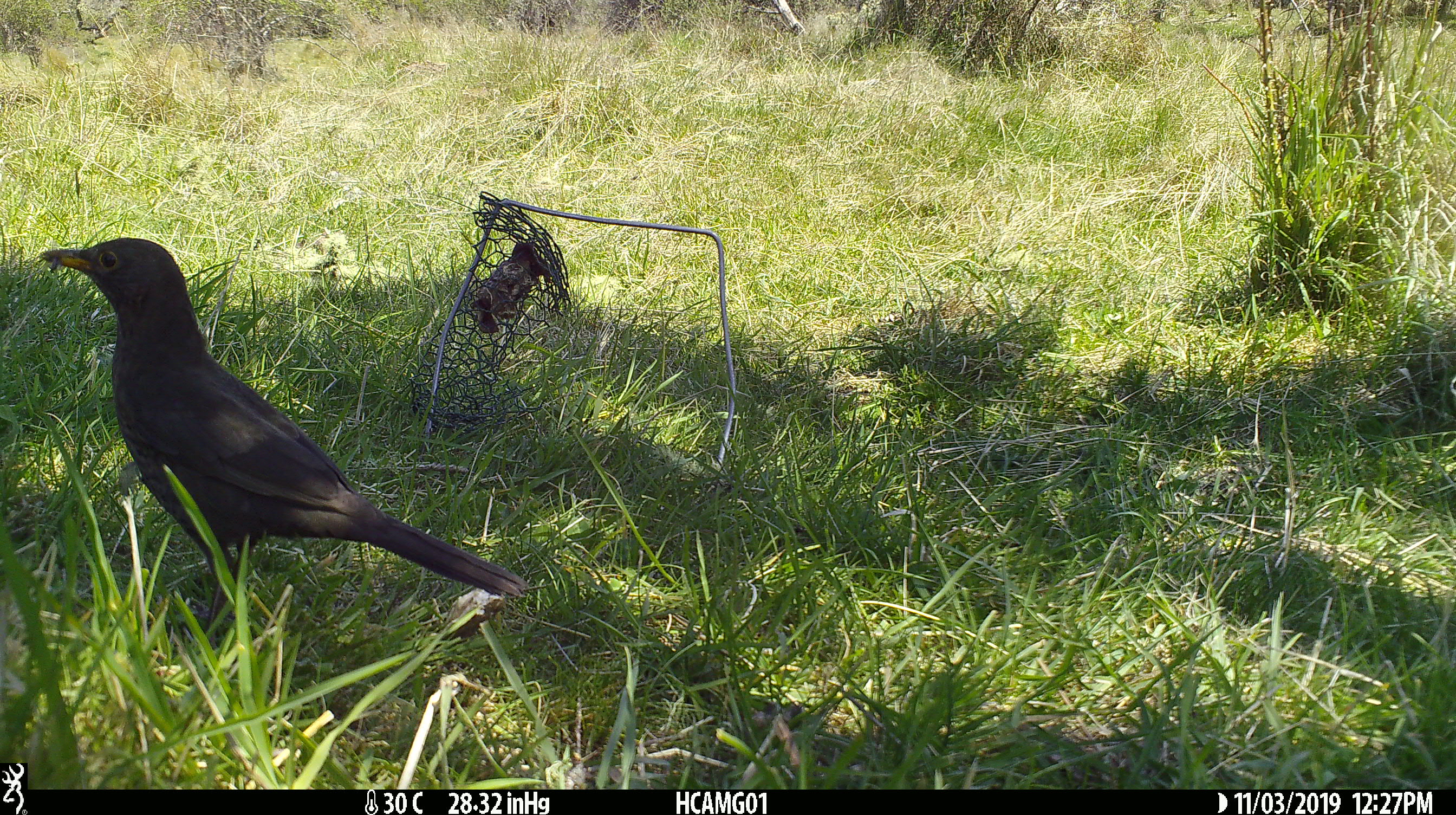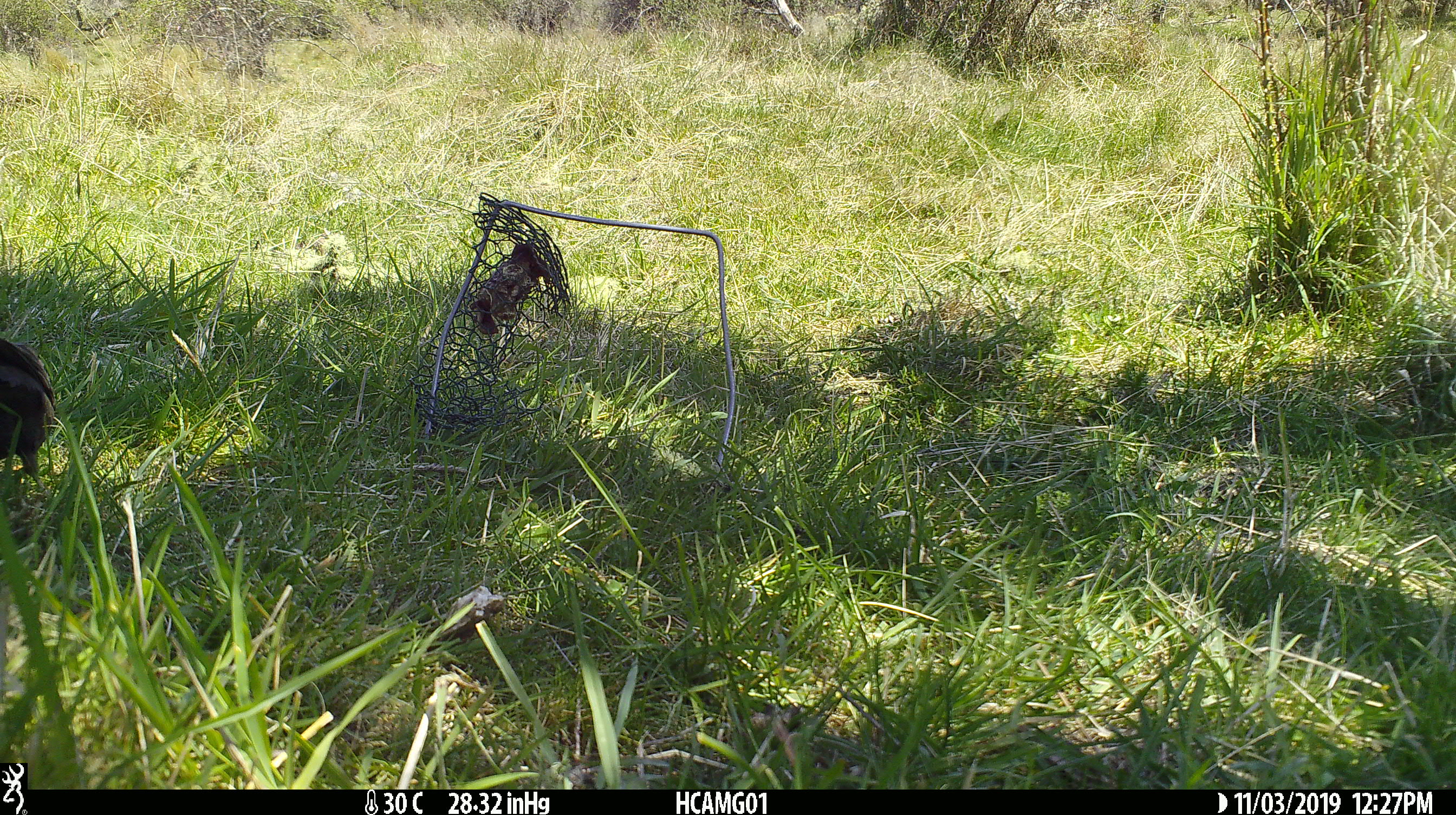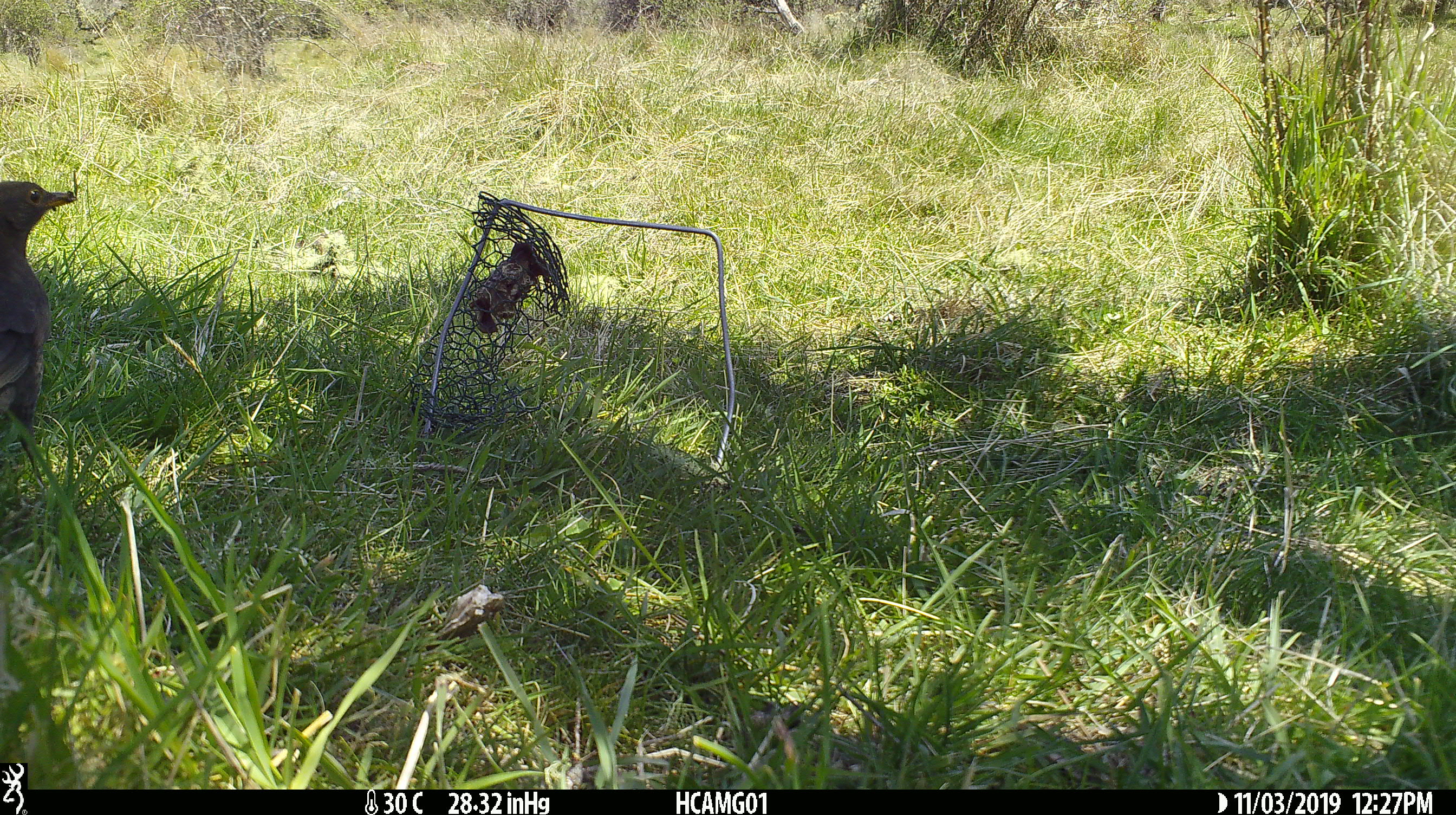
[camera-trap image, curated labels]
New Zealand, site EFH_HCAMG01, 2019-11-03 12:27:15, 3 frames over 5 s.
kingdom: Animalia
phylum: Chordata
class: Aves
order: Passeriformes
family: Turdidae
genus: Turdus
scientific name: Turdus merula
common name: eurasian blackbird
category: blackbird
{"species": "blackbird (eurasian blackbird) (Turdus merula)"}